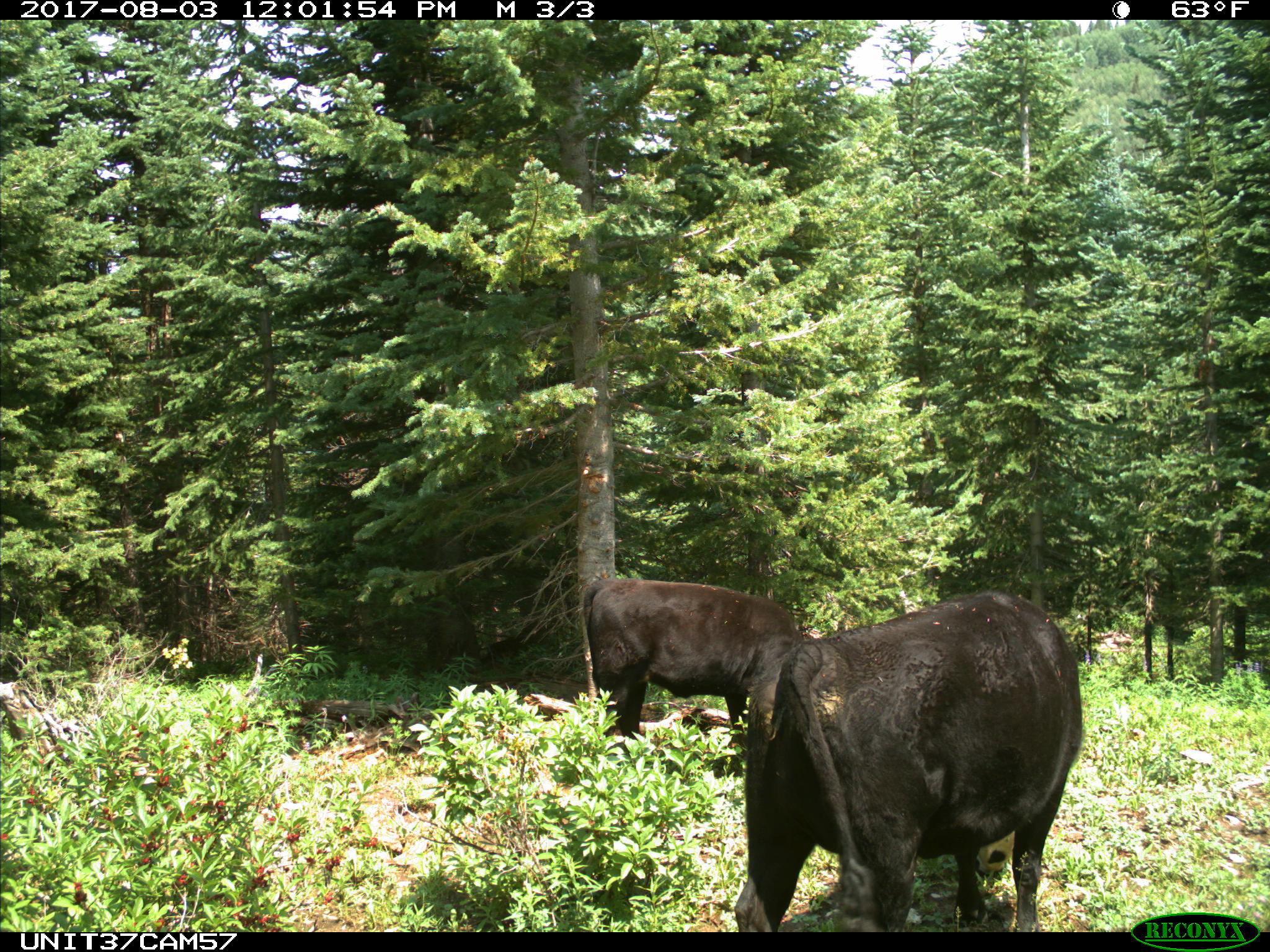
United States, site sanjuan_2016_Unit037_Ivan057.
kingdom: Animalia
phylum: Chordata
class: Mammalia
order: Artiodactyla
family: Bovidae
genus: Bos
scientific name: Bos taurus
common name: domestic cow